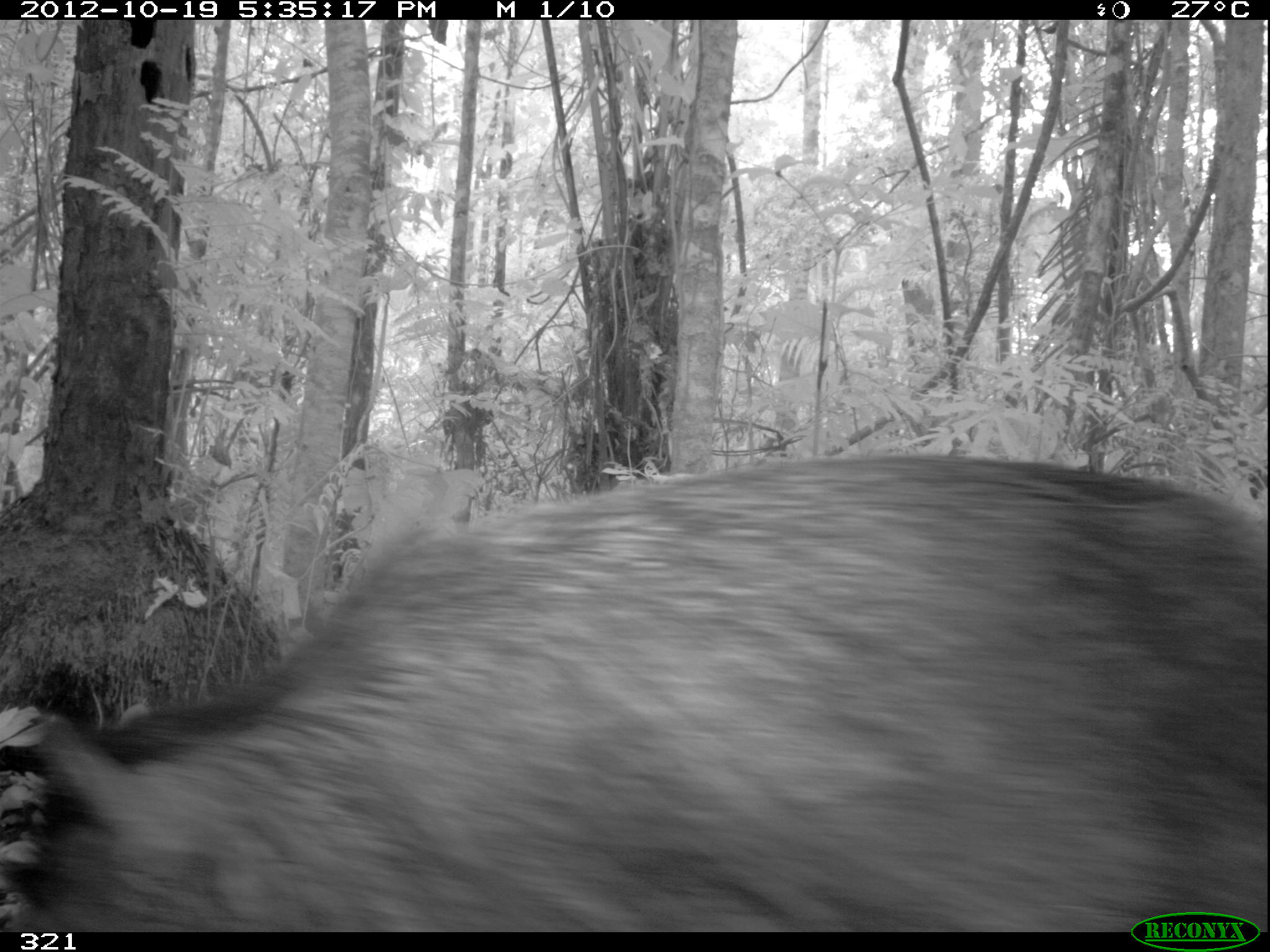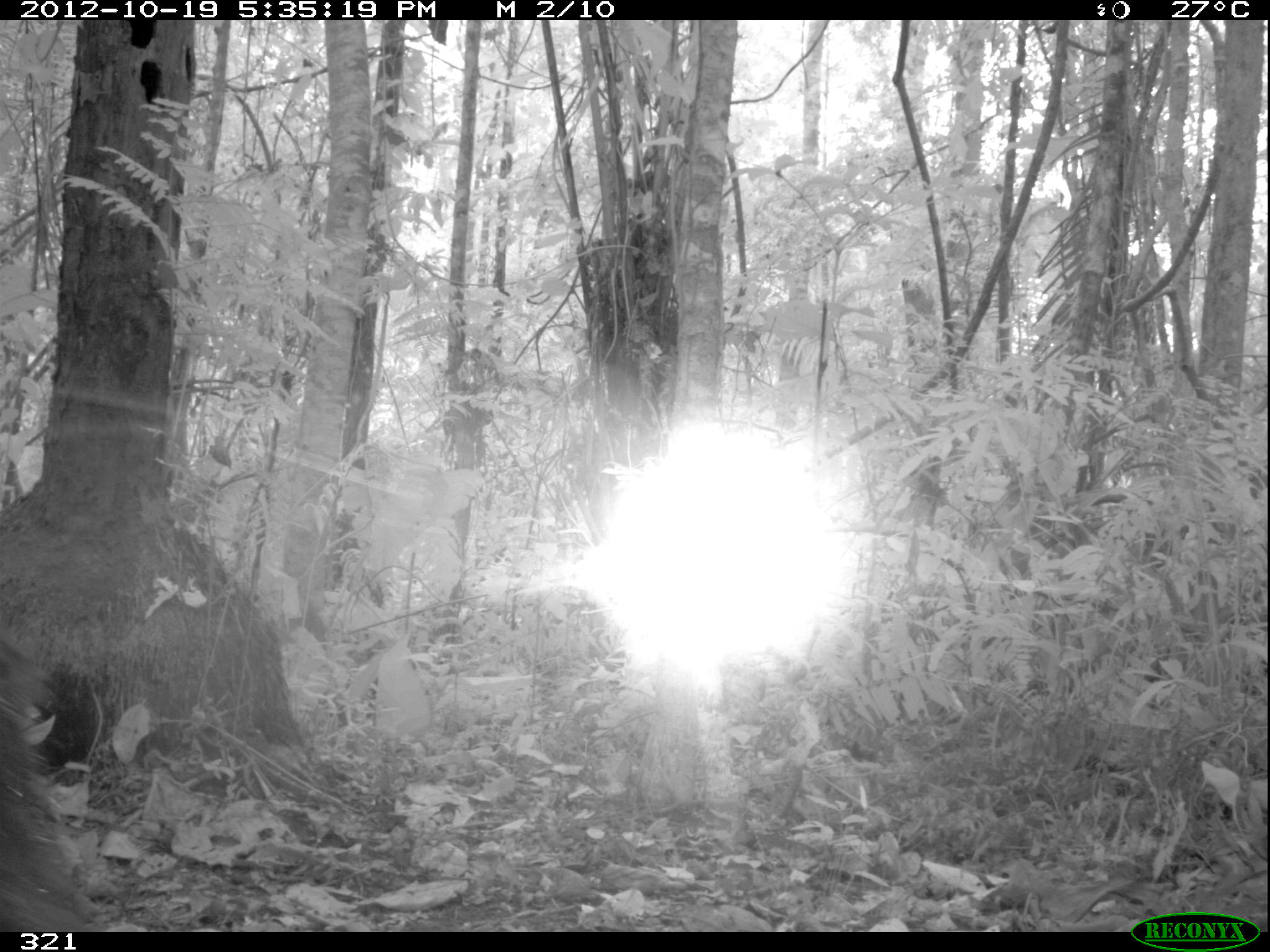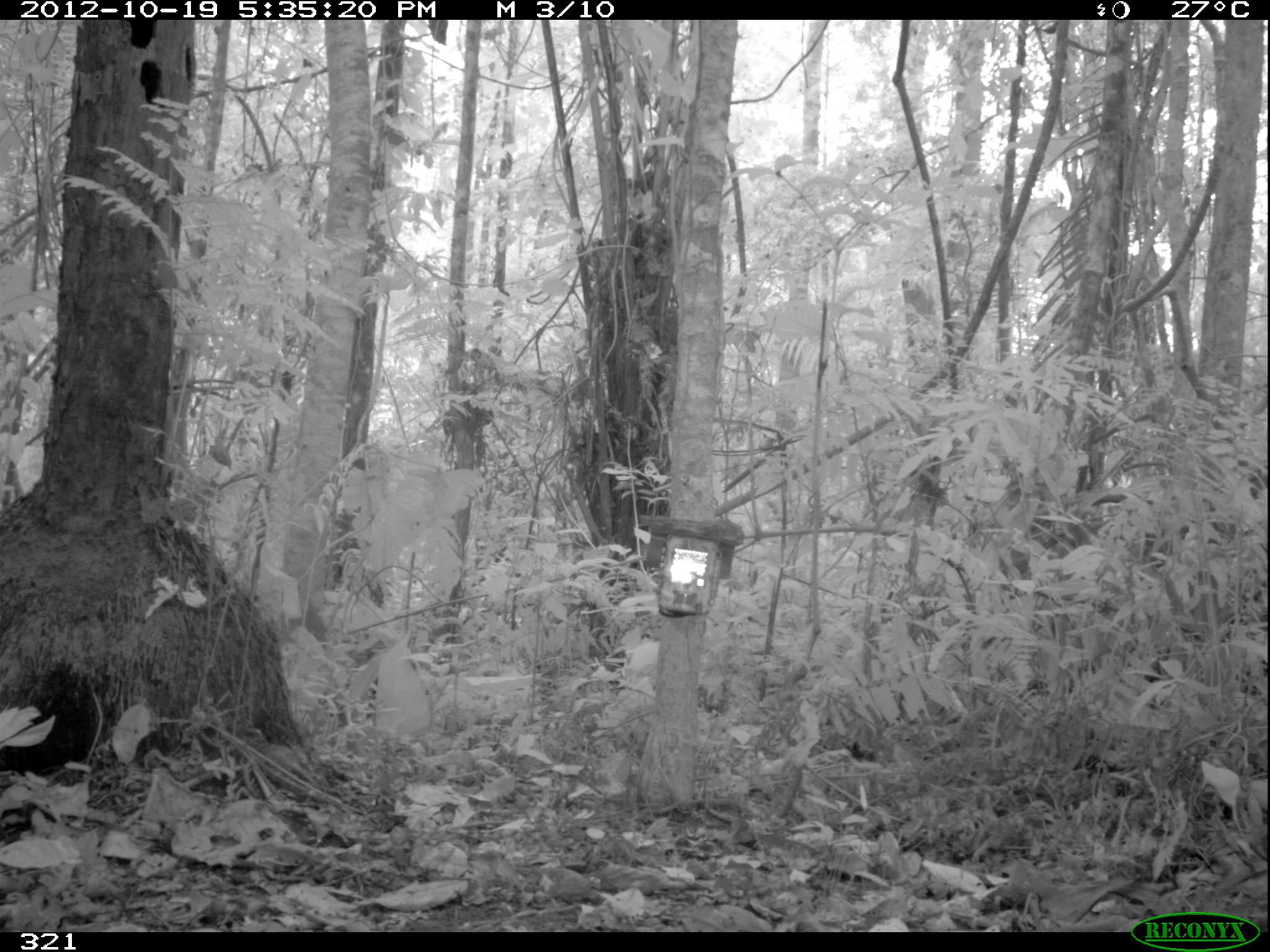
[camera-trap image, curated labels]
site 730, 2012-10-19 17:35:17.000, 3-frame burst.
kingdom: Animalia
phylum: Chordata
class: Mammalia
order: Artiodactyla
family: Tayassuidae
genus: Tayassu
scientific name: Tayassu pecari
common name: white-lipped peccary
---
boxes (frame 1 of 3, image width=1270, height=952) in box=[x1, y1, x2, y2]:
tayassu pecari: box=[2, 451, 1265, 932]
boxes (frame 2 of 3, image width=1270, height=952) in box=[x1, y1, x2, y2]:
tayassu pecari: box=[0, 639, 101, 932]